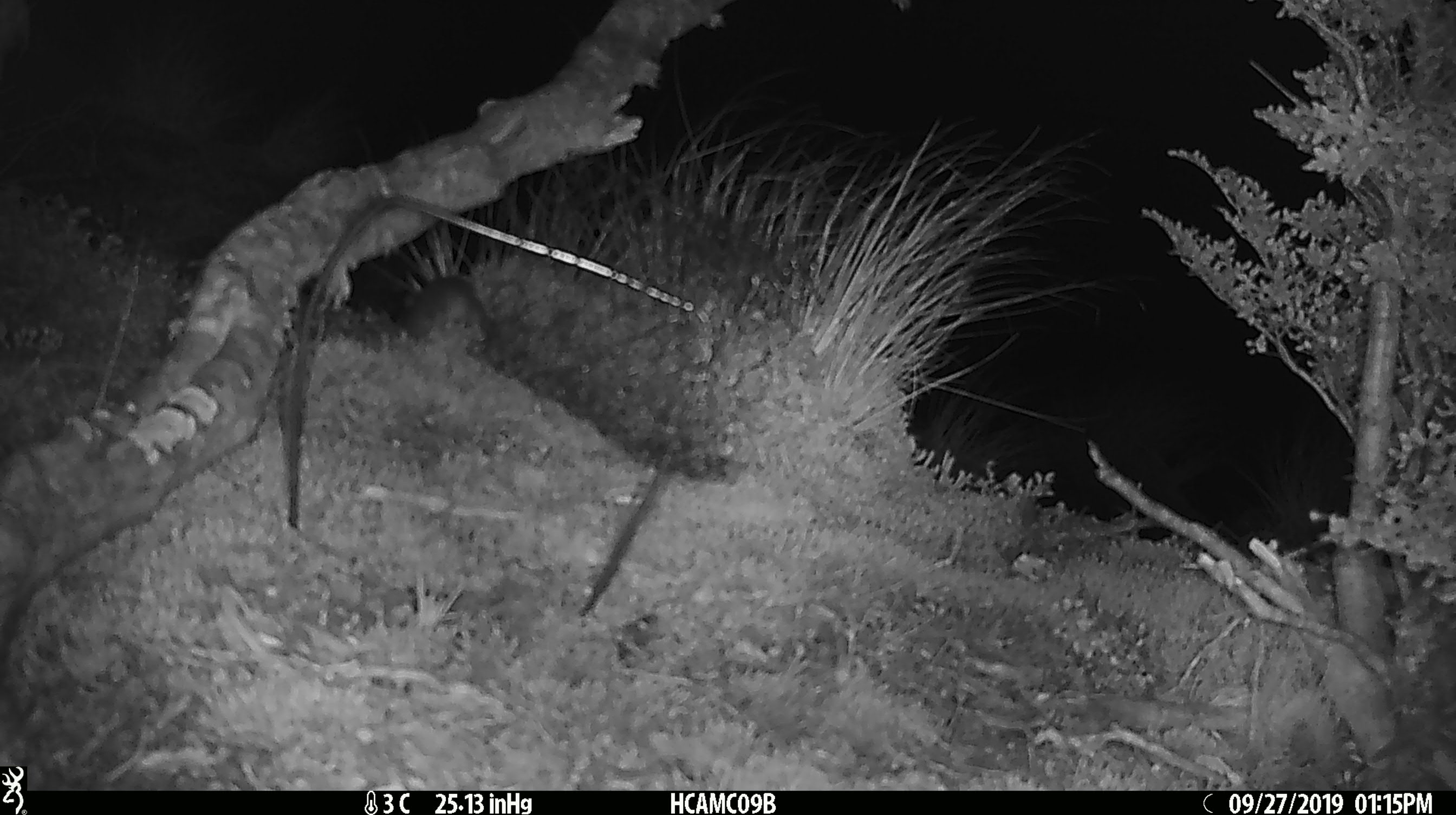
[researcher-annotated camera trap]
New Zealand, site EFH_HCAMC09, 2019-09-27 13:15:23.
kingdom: Animalia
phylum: Chordata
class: Mammalia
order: Rodentia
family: Muridae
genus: Mus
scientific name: Mus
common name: mouse